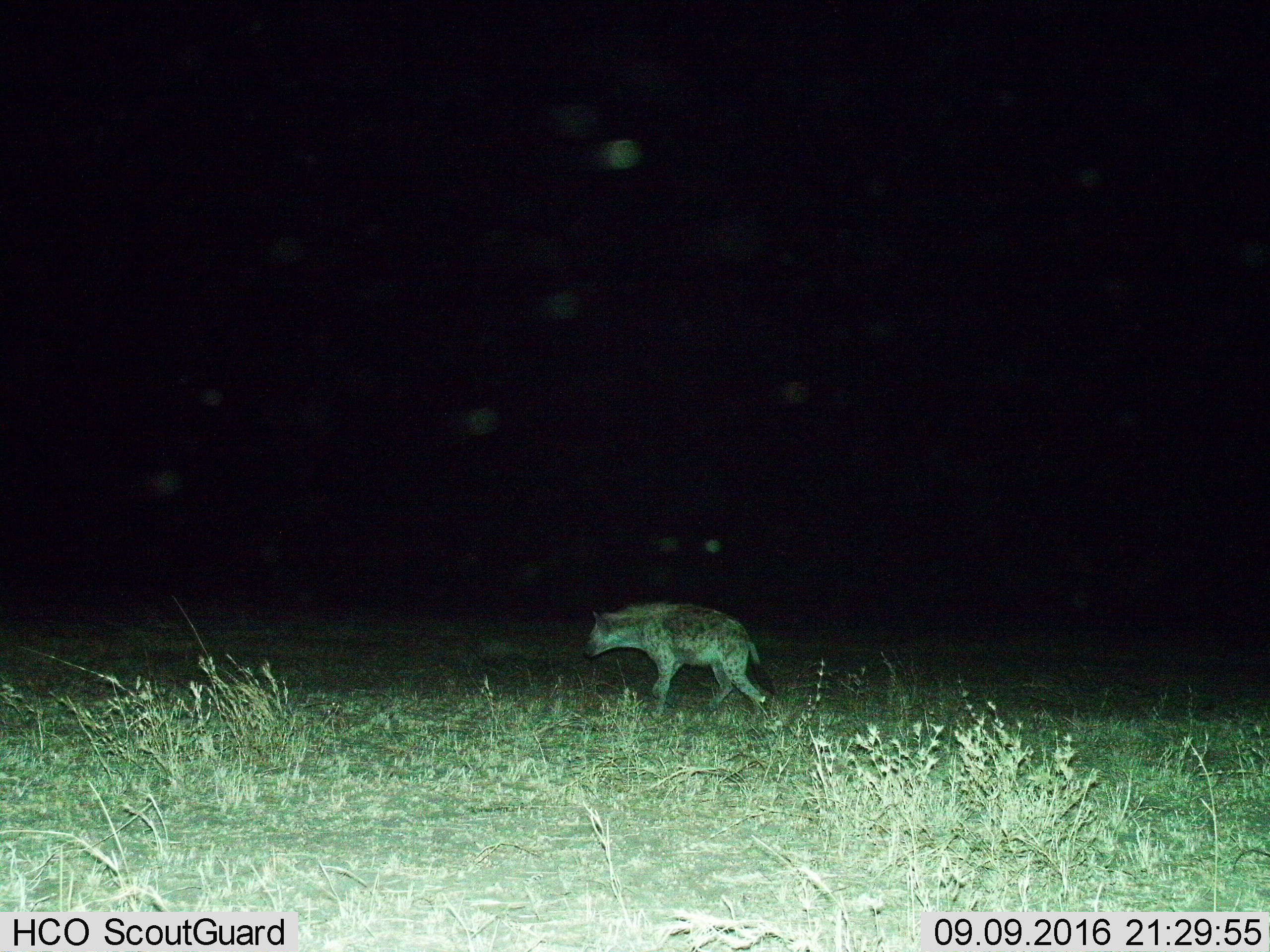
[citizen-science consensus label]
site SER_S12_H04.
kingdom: Animalia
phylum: Chordata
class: Mammalia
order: Carnivora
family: Hyaenidae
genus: Crocuta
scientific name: Crocuta crocuta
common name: spotted hyena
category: hyenaspotted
Hyenaspotted (spotted hyena) (Crocuta crocuta), count 1. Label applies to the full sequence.